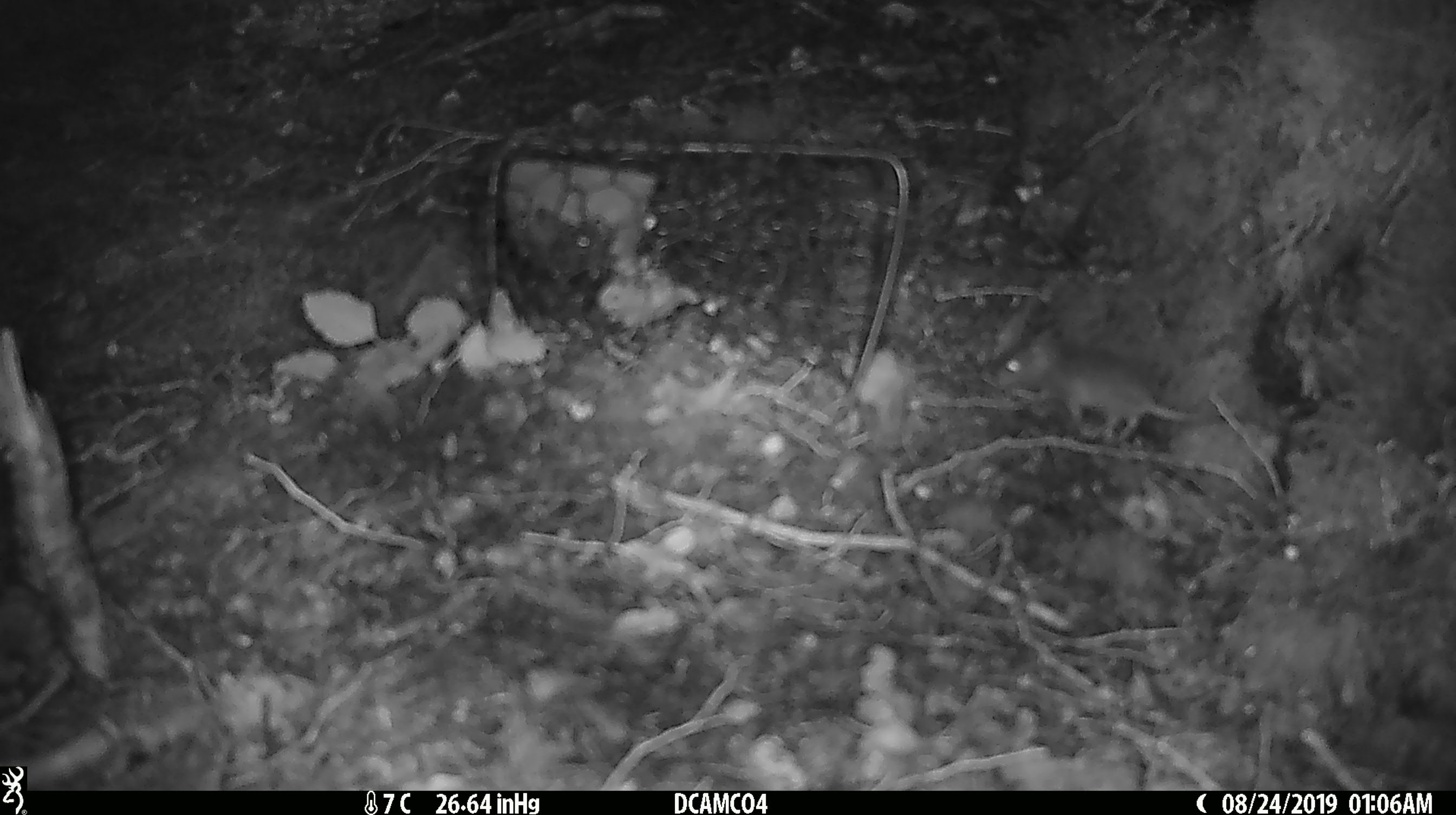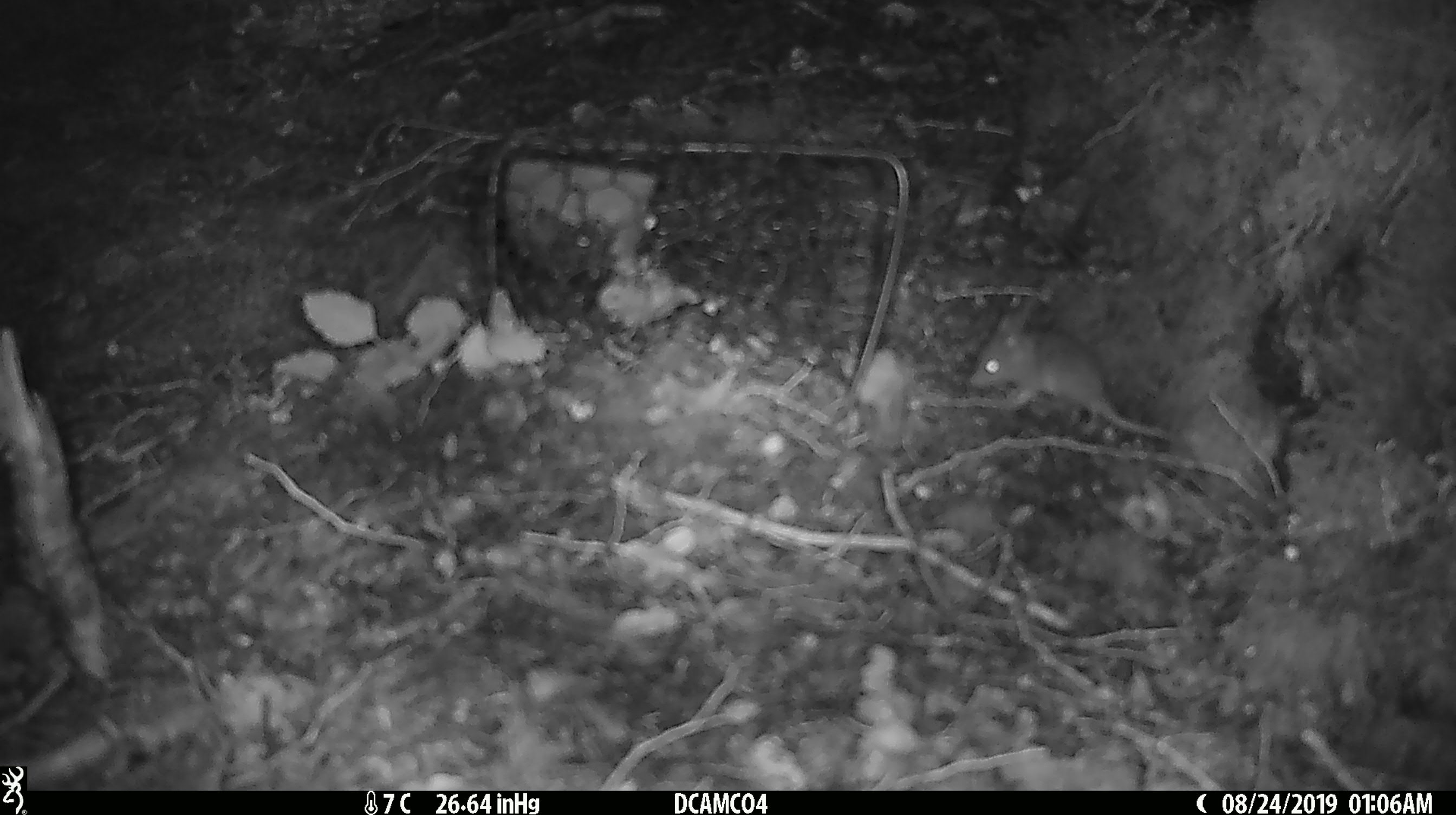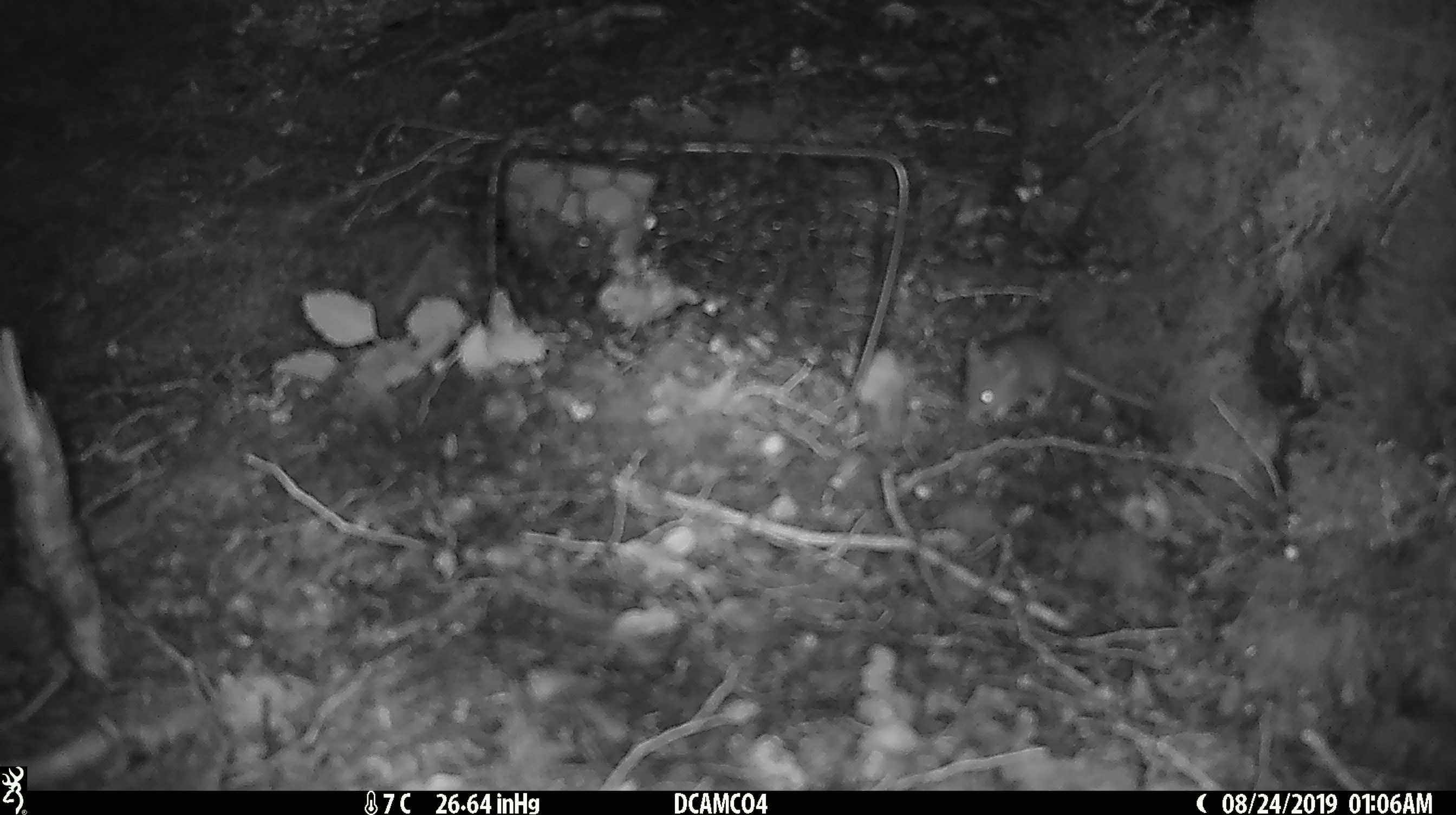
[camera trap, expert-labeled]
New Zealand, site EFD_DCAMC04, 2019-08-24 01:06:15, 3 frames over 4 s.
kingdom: Animalia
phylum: Chordata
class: Mammalia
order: Rodentia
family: Muridae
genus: Mus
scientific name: Mus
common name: mouse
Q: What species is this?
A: Mouse (Mus).